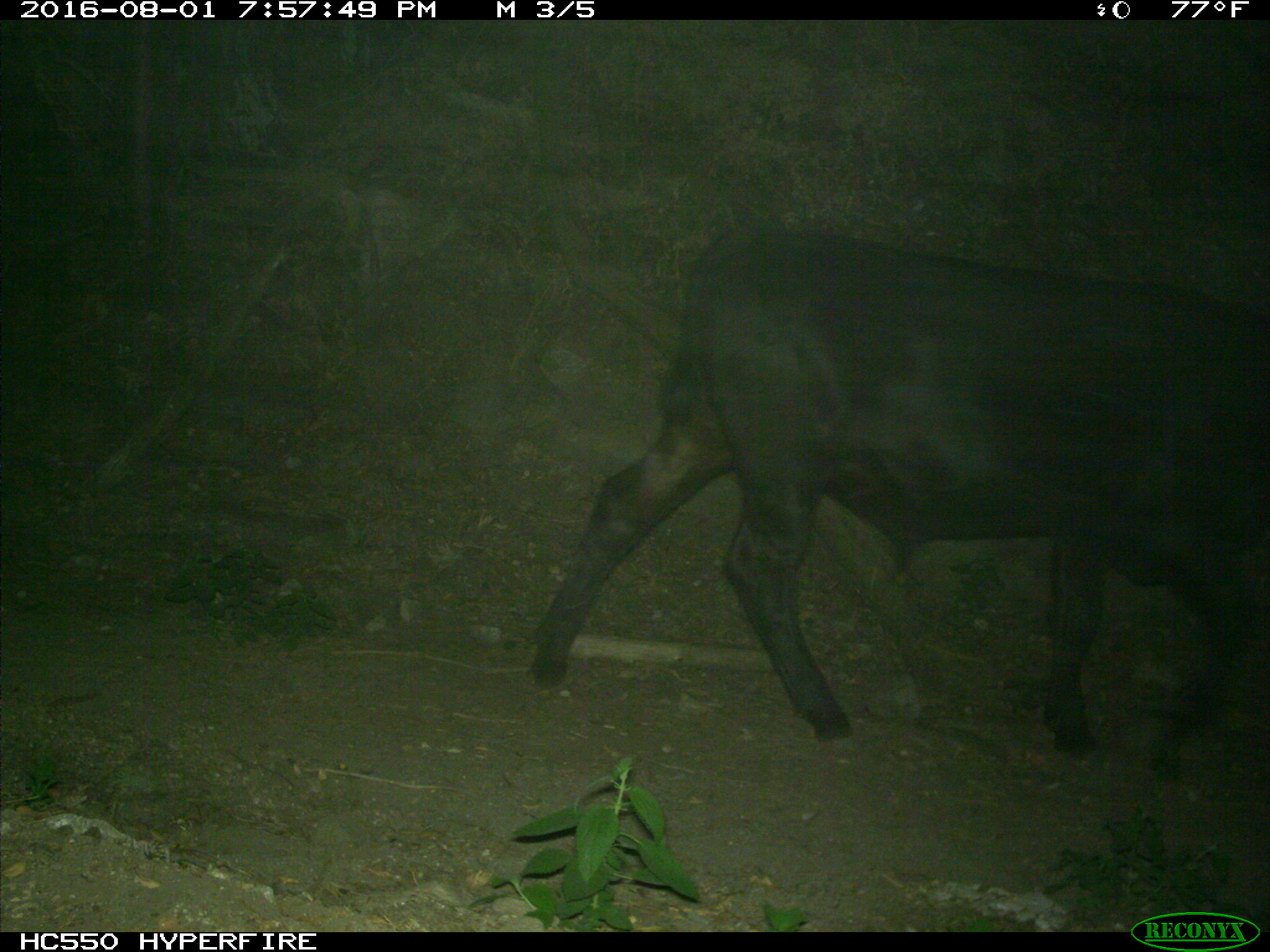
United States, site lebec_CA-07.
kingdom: Animalia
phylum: Chordata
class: Mammalia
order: Artiodactyla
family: Bovidae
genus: Bos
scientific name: Bos taurus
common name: domestic cow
Bos taurus (domestic cow).